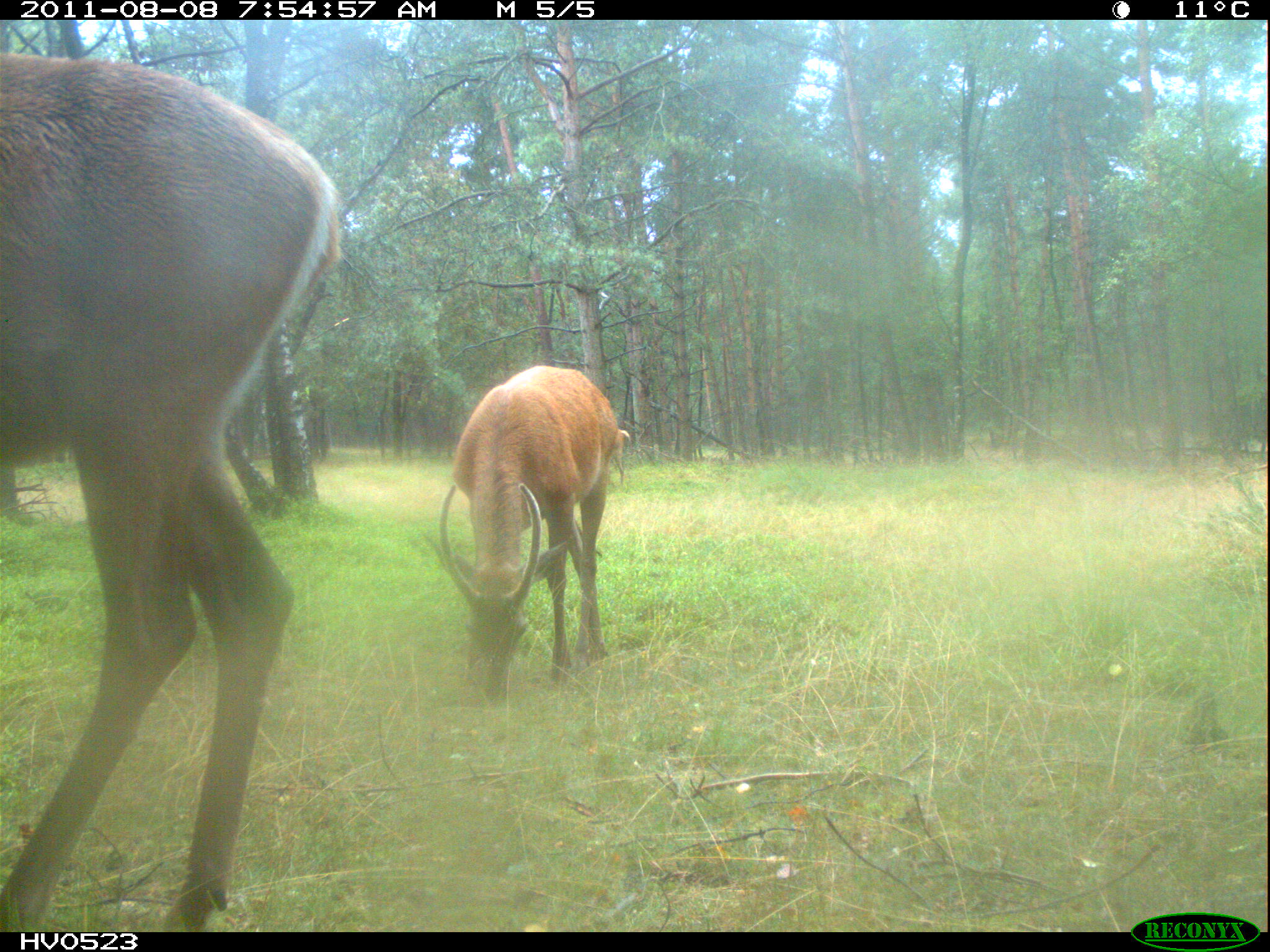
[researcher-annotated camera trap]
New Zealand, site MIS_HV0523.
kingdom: Animalia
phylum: Chordata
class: Mammalia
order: Artiodactyla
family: Cervidae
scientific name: Cervidae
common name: deer